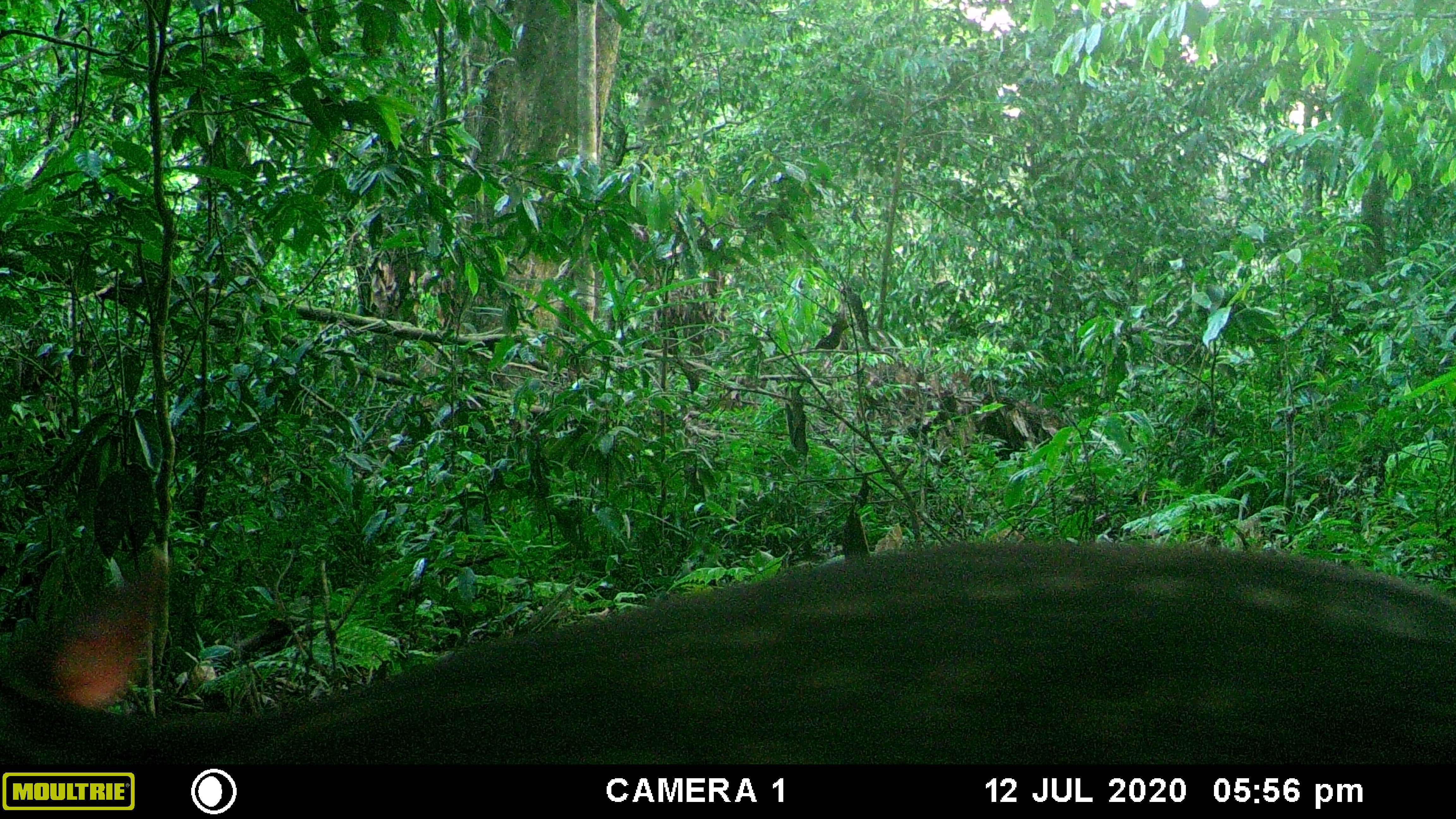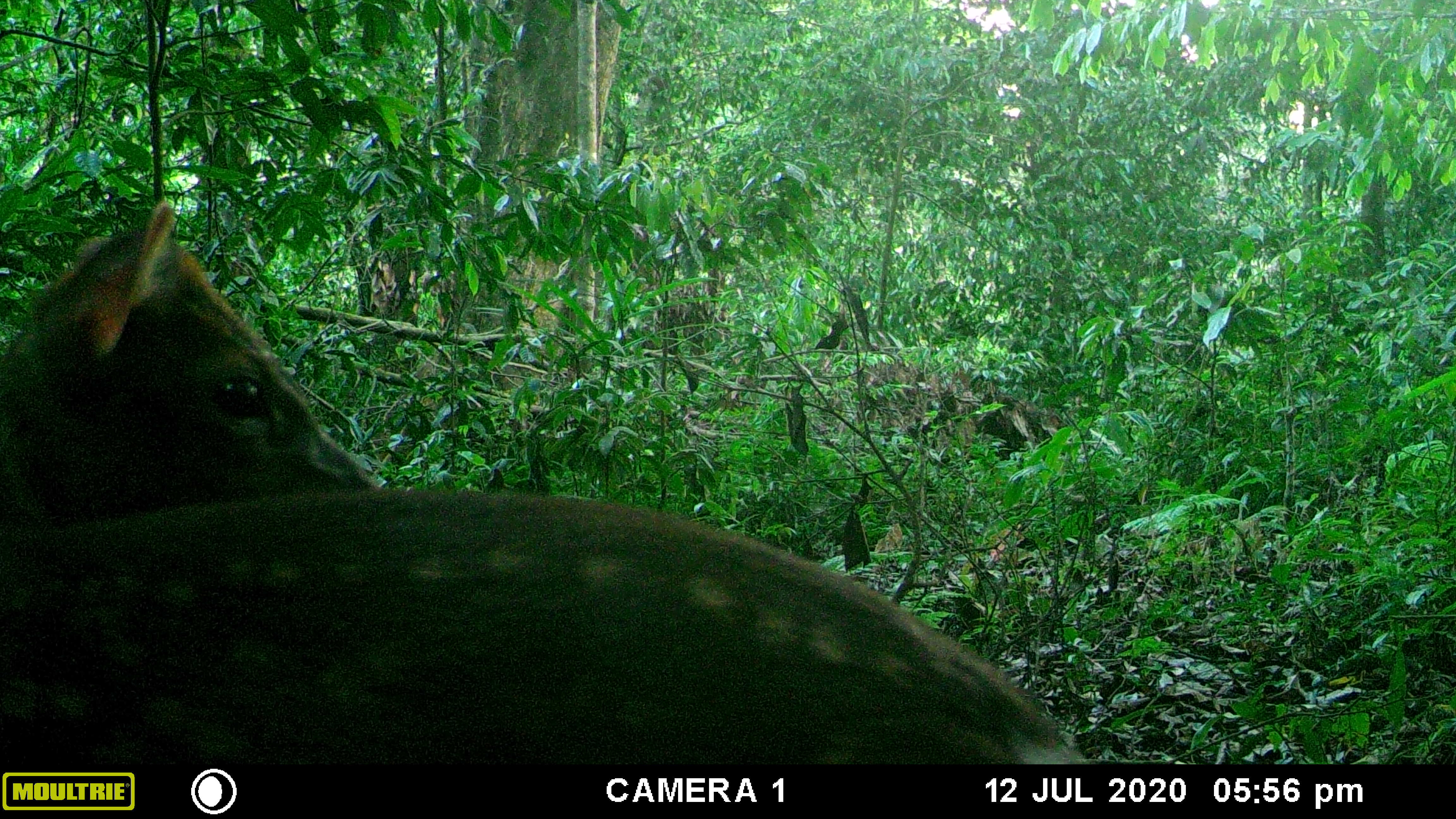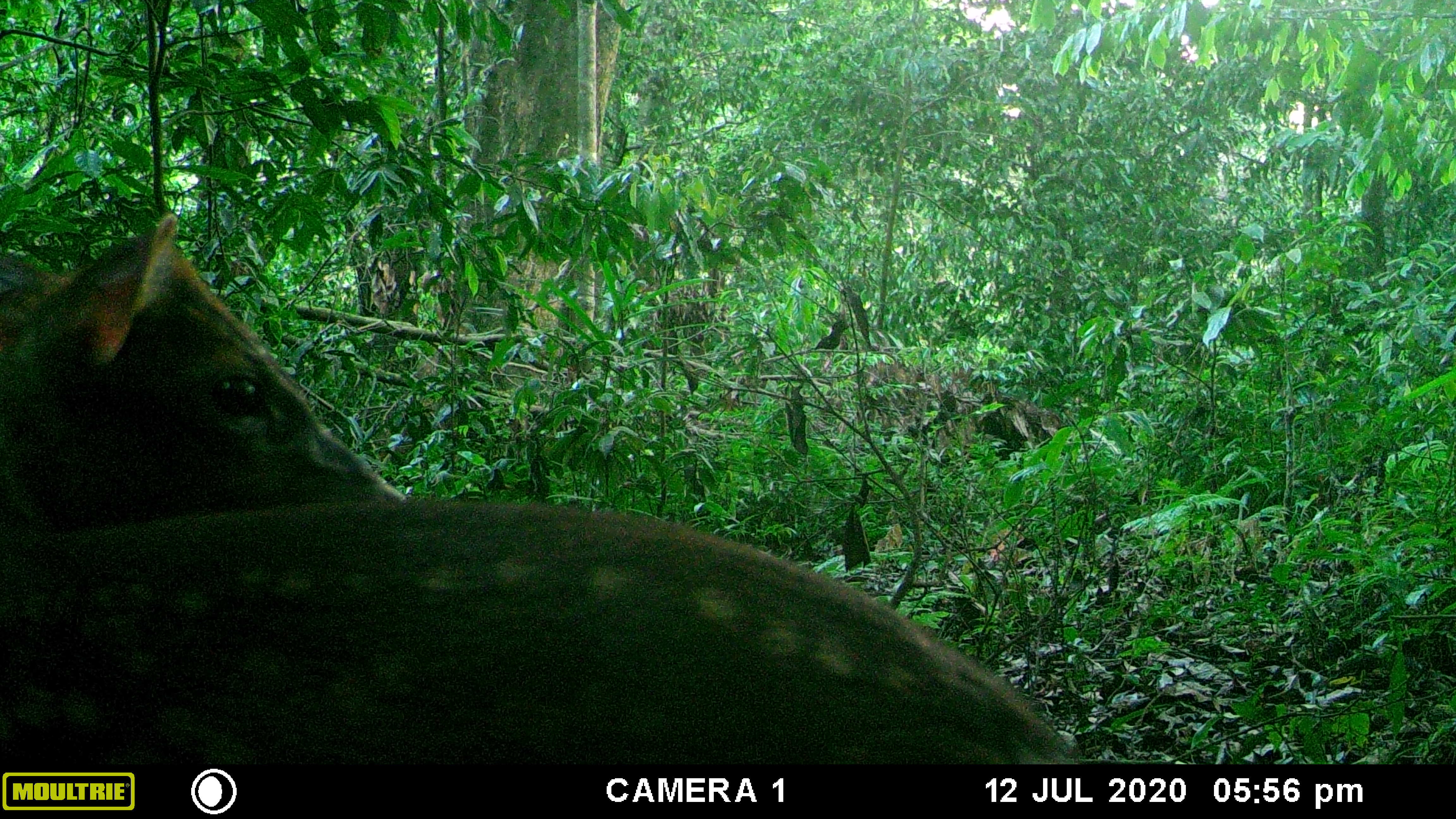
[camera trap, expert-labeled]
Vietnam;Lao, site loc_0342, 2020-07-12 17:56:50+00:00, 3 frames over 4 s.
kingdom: Animalia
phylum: Chordata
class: Mammalia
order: Artiodactyla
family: Cervidae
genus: Muntiacus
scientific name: Muntiacus rooseveltorum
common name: roosevelt's muntjac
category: roosevelts muntjac group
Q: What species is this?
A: Roosevelts muntjac group (roosevelt's muntjac) (Muntiacus rooseveltorum).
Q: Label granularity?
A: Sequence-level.